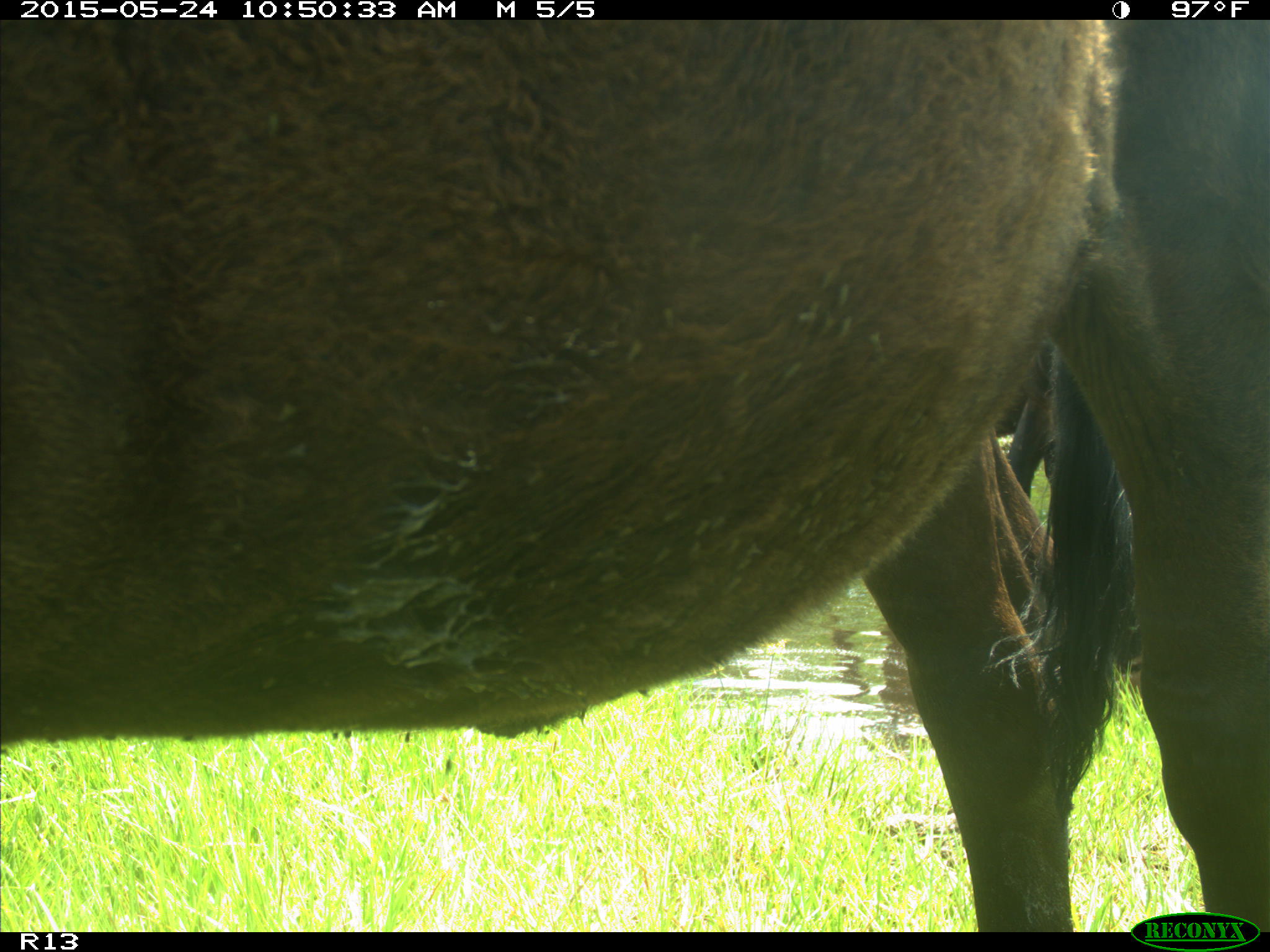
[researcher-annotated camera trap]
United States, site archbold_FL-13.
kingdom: Animalia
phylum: Chordata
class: Mammalia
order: Artiodactyla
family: Bovidae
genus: Bos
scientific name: Bos taurus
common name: domestic cow